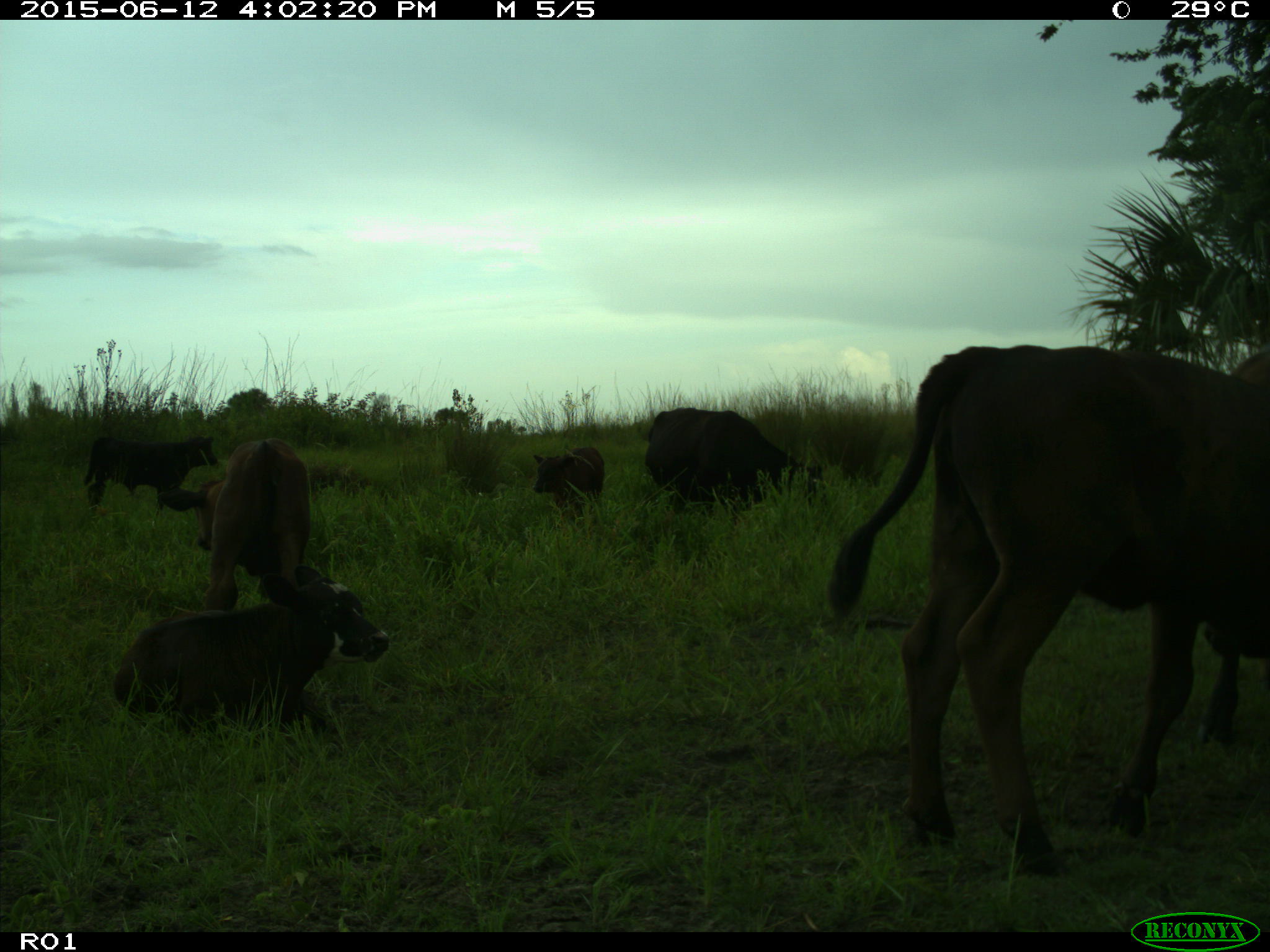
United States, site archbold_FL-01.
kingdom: Animalia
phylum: Chordata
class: Mammalia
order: Artiodactyla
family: Bovidae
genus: Bos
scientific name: Bos taurus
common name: domestic cow